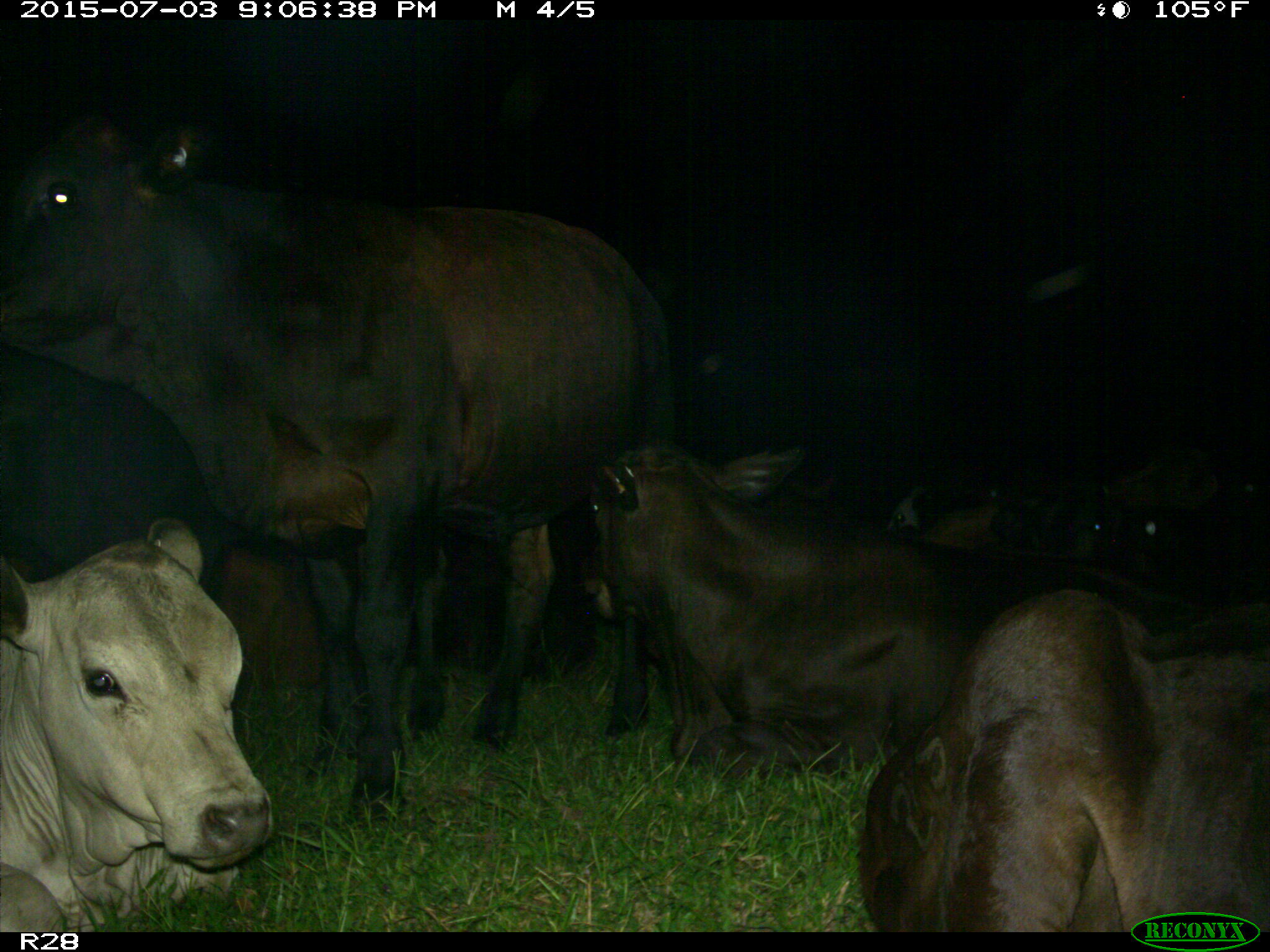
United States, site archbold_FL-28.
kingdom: Animalia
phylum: Chordata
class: Mammalia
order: Artiodactyla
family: Bovidae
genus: Bos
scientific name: Bos taurus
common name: domestic cow